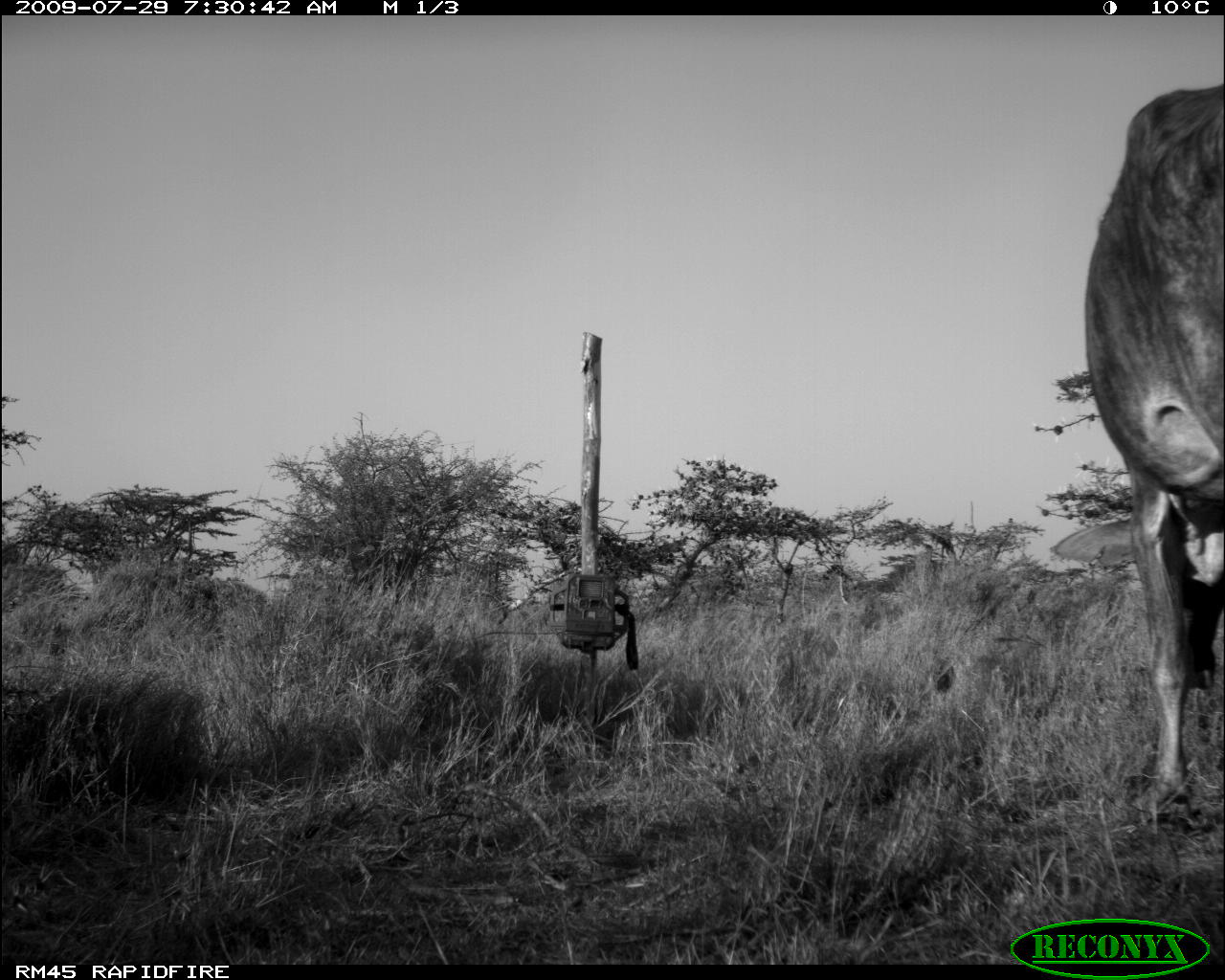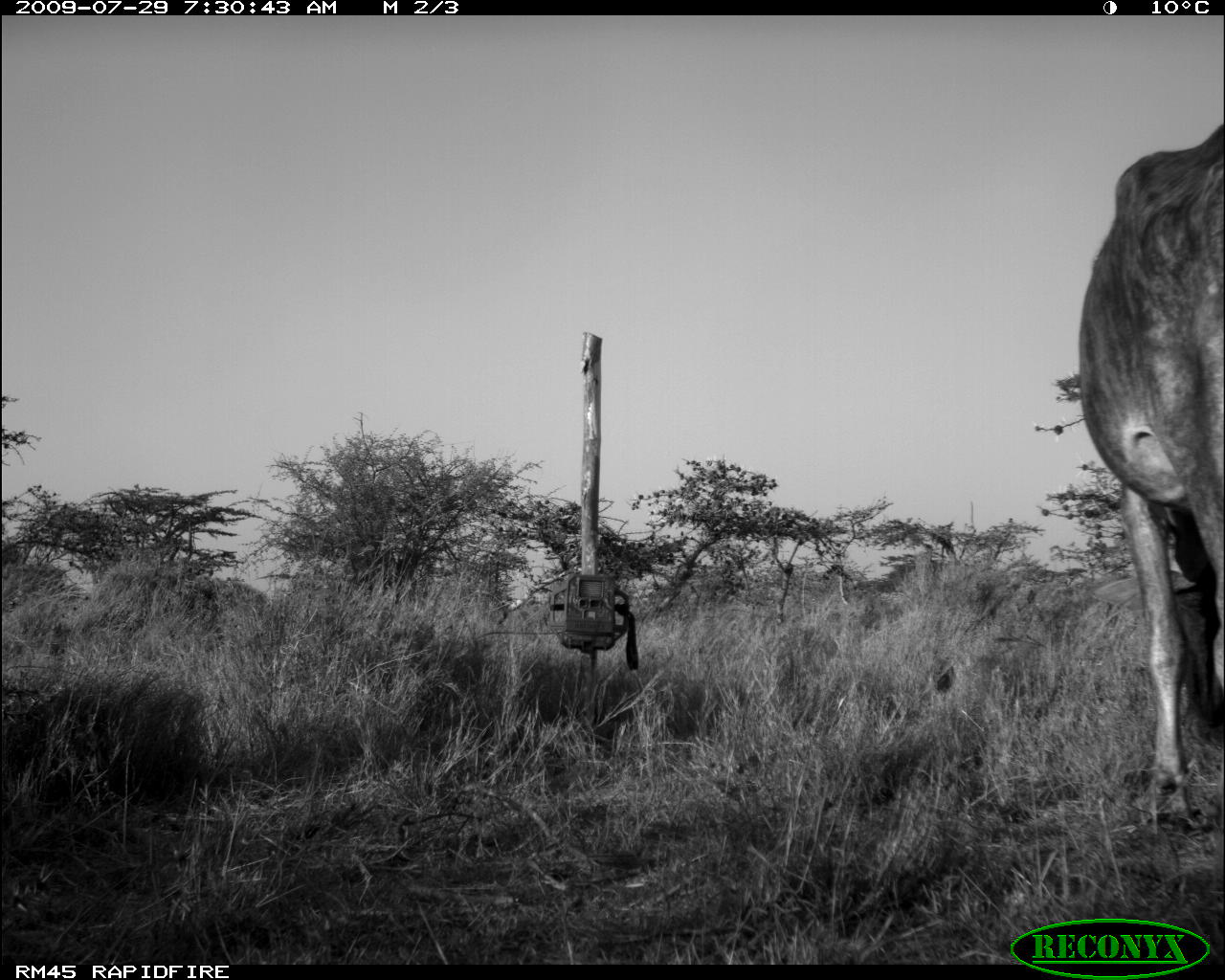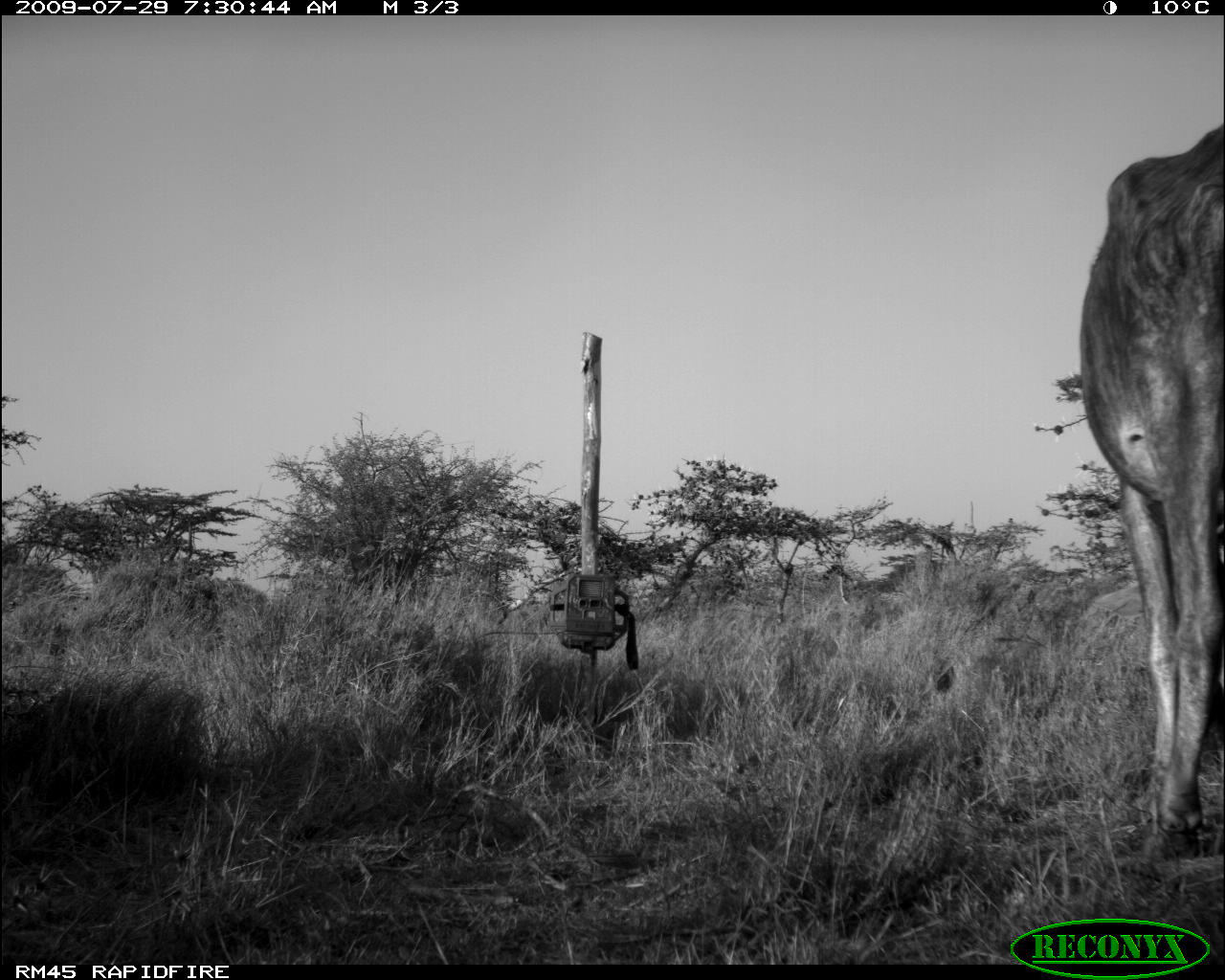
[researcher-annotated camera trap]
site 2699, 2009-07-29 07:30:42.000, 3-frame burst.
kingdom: Animalia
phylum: Chordata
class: Mammalia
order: Artiodactyla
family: Bovidae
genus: Bos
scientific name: Bos taurus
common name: domestic cattle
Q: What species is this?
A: Bos taurus (domestic cattle).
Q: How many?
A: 1.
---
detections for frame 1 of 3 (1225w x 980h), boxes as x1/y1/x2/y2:
bos taurus: 1076/78/1223/820